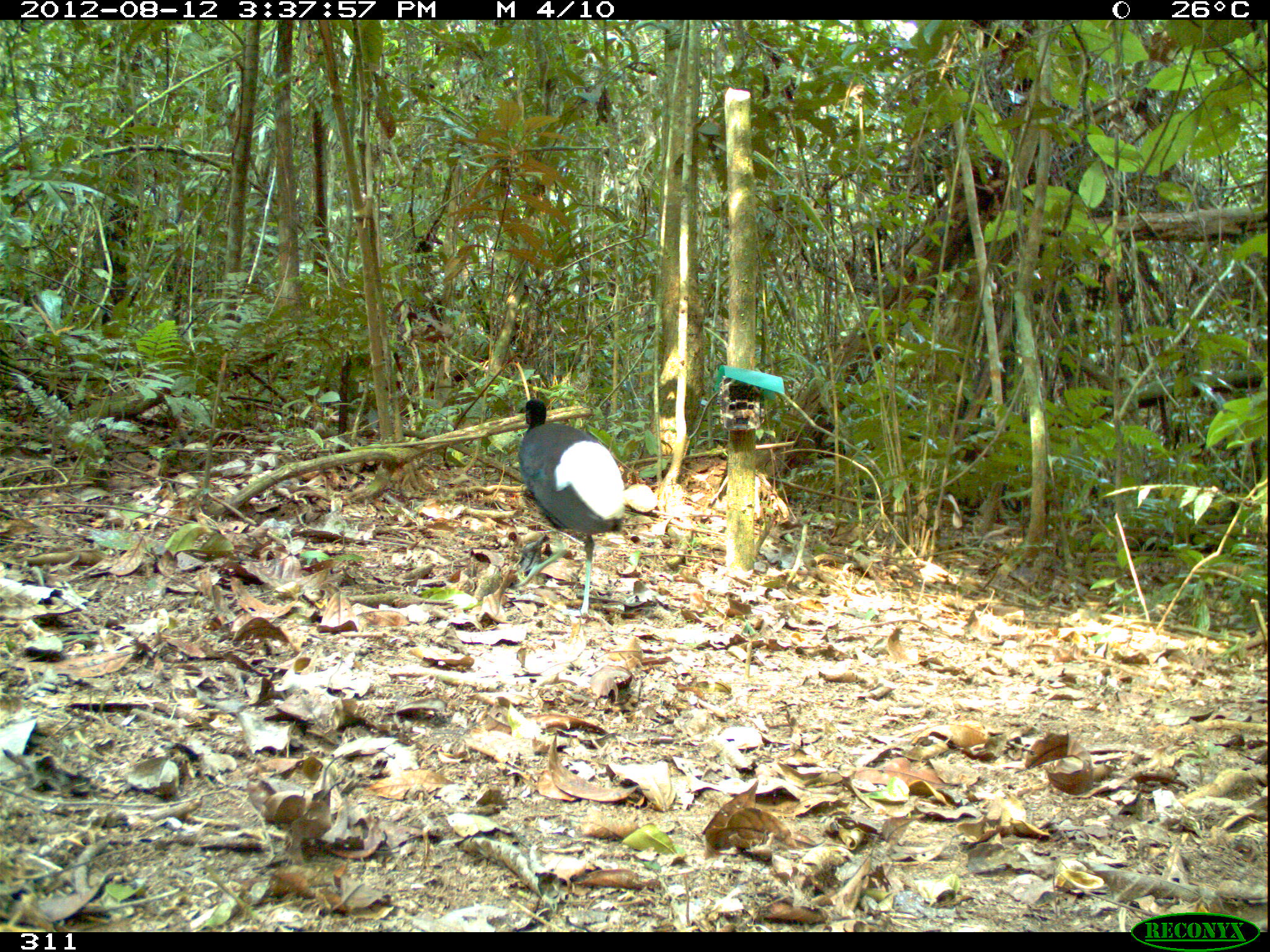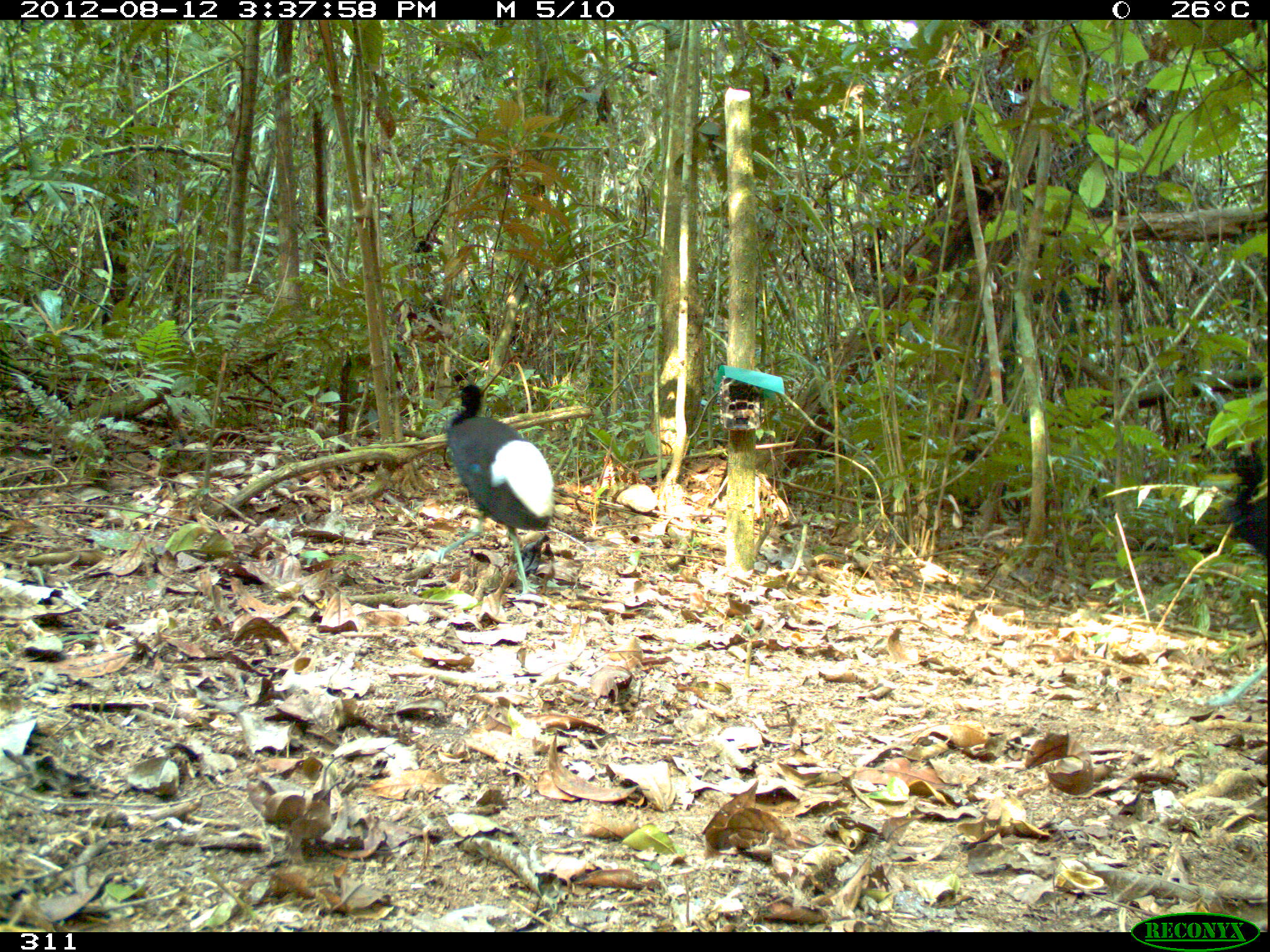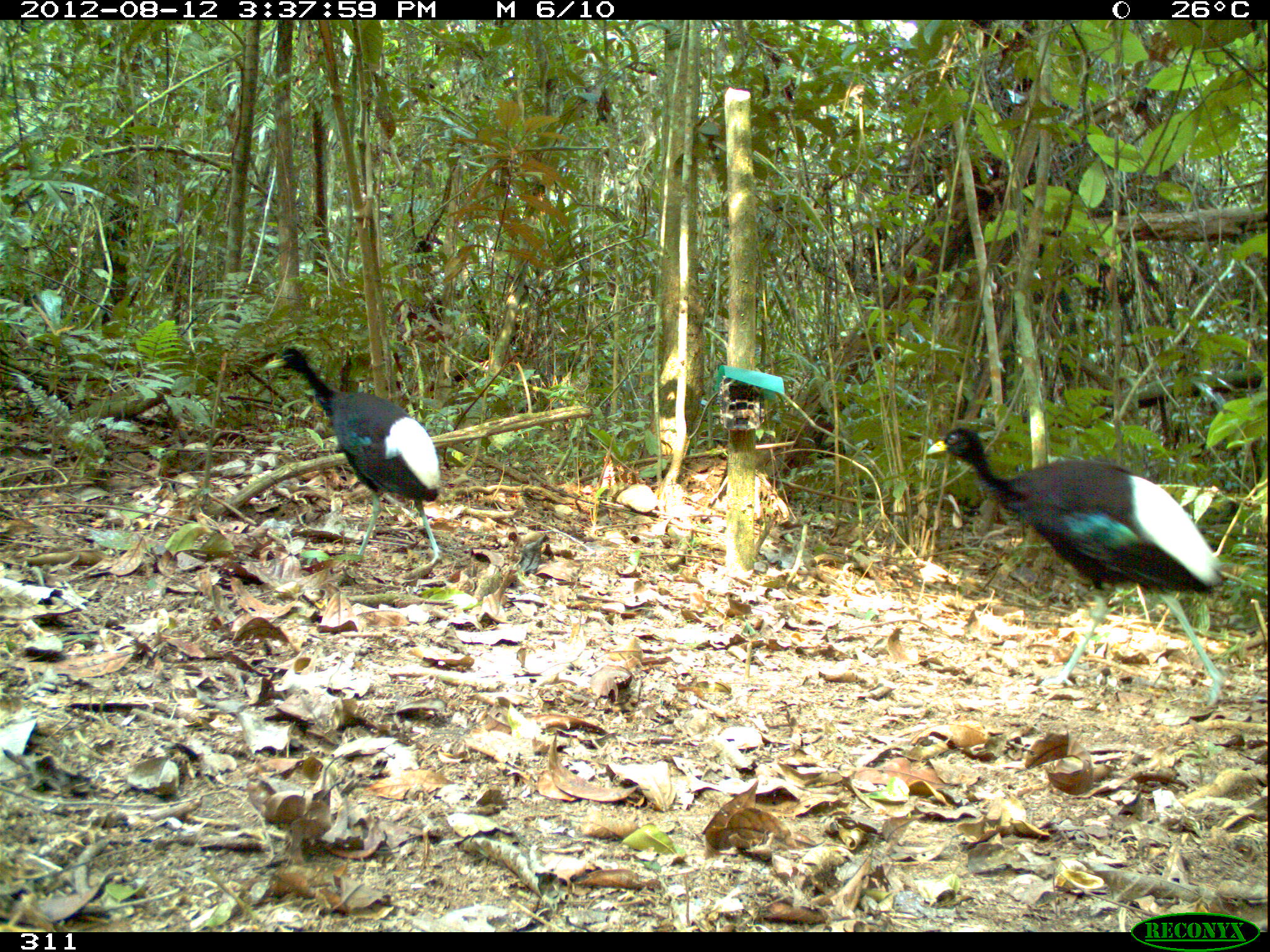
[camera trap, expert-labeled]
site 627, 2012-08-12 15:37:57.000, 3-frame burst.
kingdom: Animalia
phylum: Chordata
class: Aves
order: Gruiformes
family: Psophiidae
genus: Psophia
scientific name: Psophia leucoptera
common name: pale-winged trumpeter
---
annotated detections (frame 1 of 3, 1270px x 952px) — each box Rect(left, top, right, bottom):
psophia leucoptera: Rect(514, 397, 625, 615)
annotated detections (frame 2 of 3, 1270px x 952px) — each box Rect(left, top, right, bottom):
psophia leucoptera: Rect(437, 383, 555, 596); Rect(1192, 441, 1267, 706)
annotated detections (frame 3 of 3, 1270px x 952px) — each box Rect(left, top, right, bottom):
psophia leucoptera: Rect(924, 426, 1224, 708); Rect(262, 346, 441, 564)